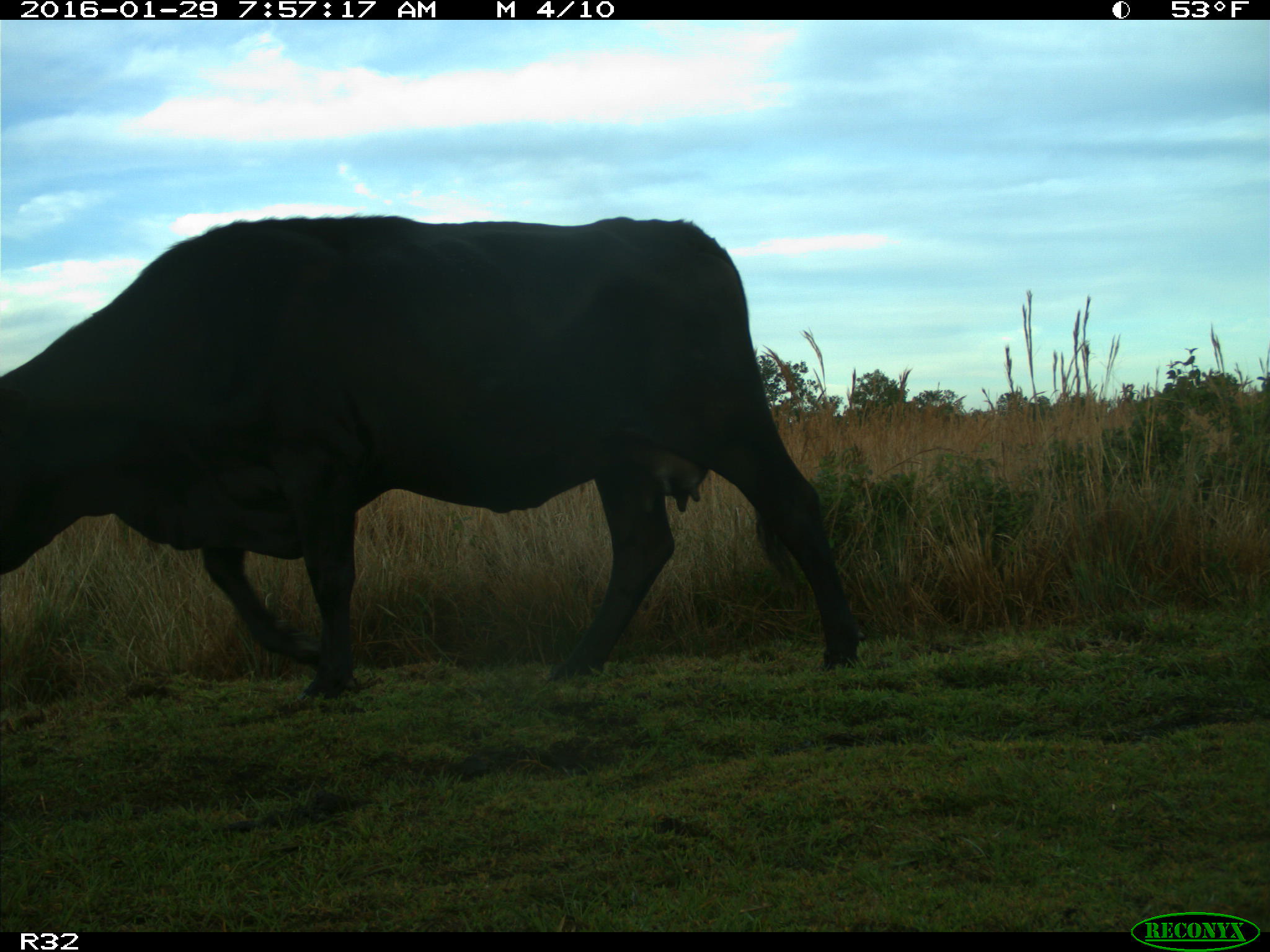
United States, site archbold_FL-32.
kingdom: Animalia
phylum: Chordata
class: Mammalia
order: Artiodactyla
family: Bovidae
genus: Bos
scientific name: Bos taurus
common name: domestic cow